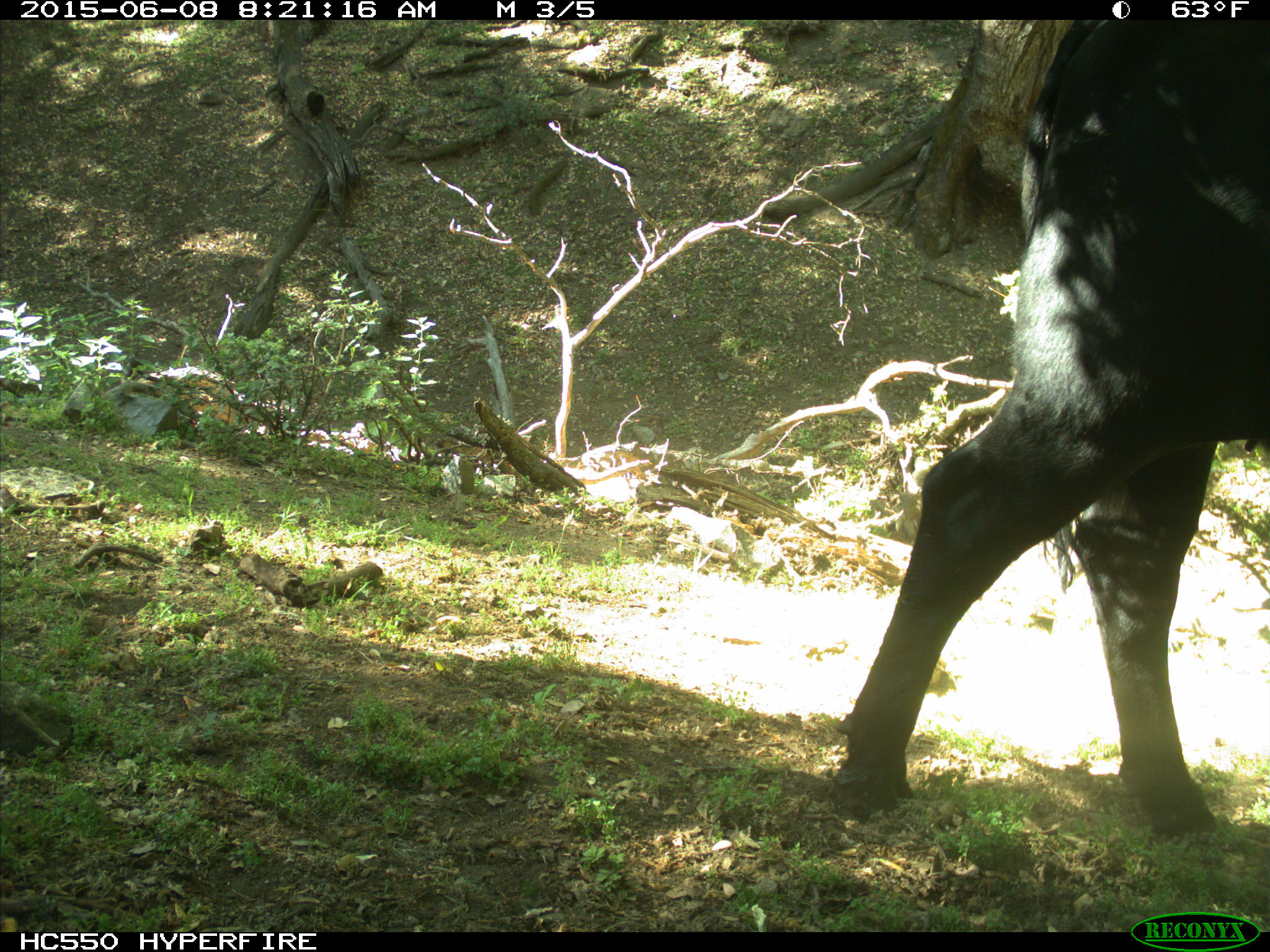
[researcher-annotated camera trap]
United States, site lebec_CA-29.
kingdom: Animalia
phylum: Chordata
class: Mammalia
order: Artiodactyla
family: Bovidae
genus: Bos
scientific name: Bos taurus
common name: domestic cow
Bos taurus (domestic cow).